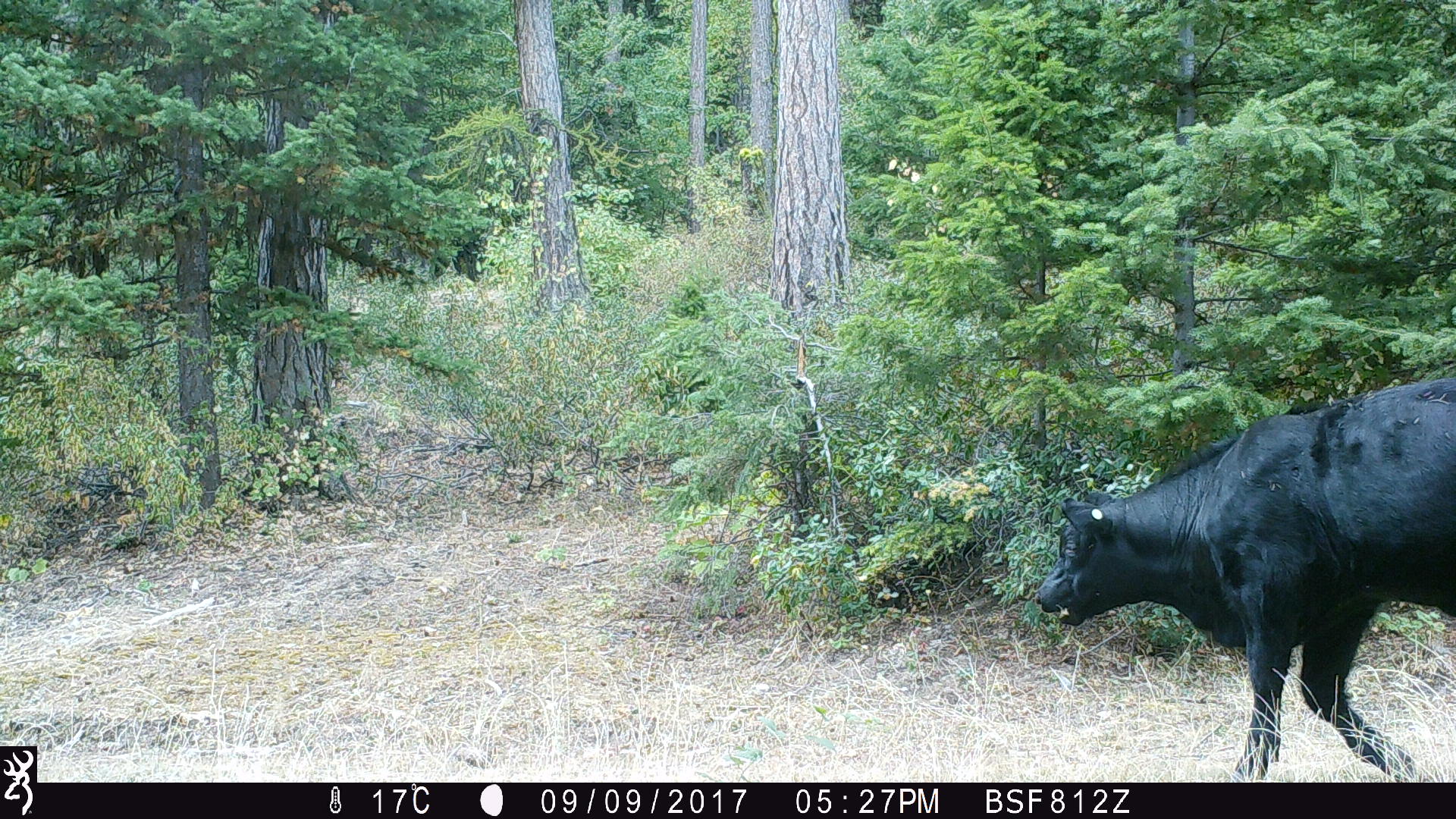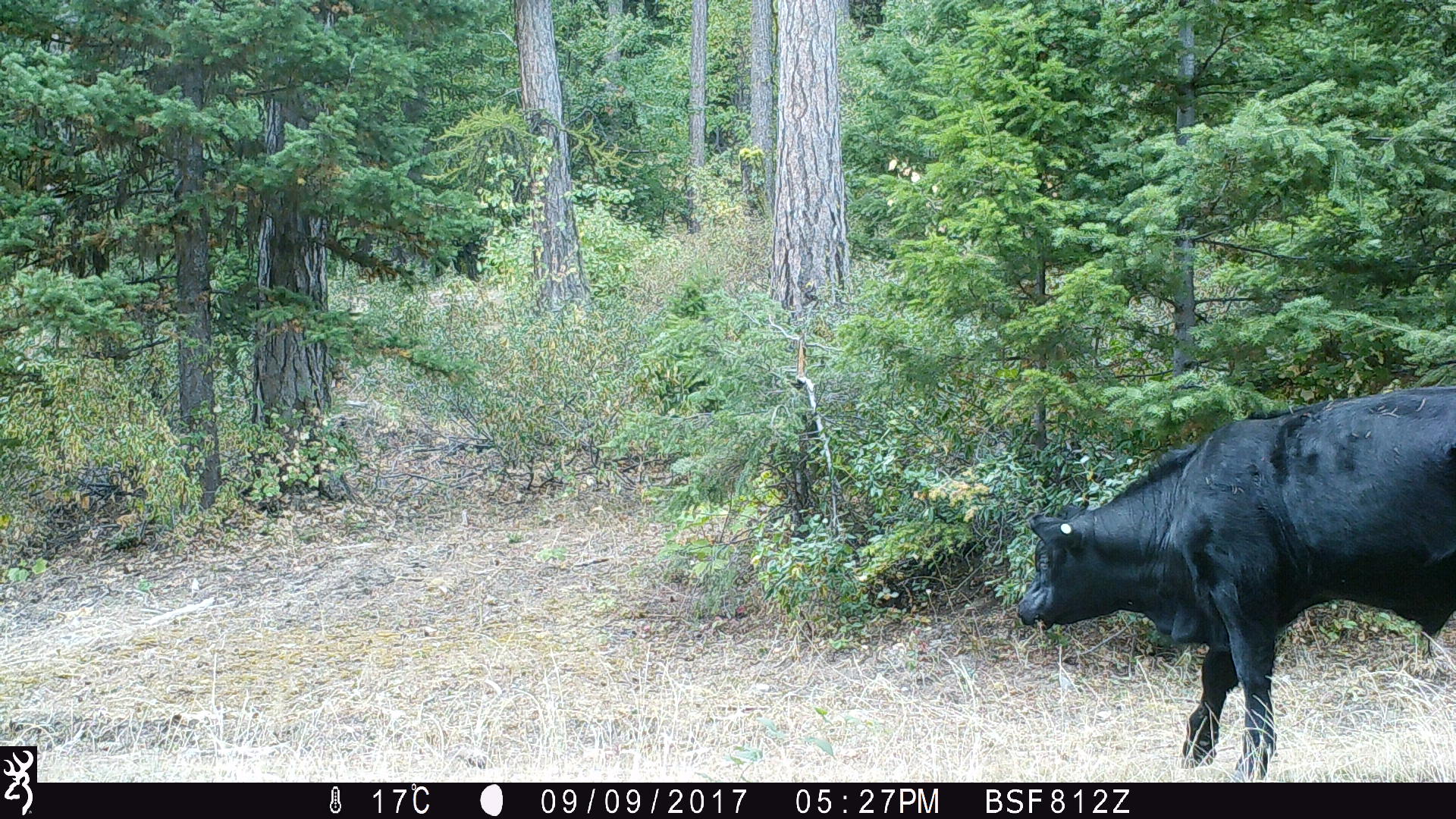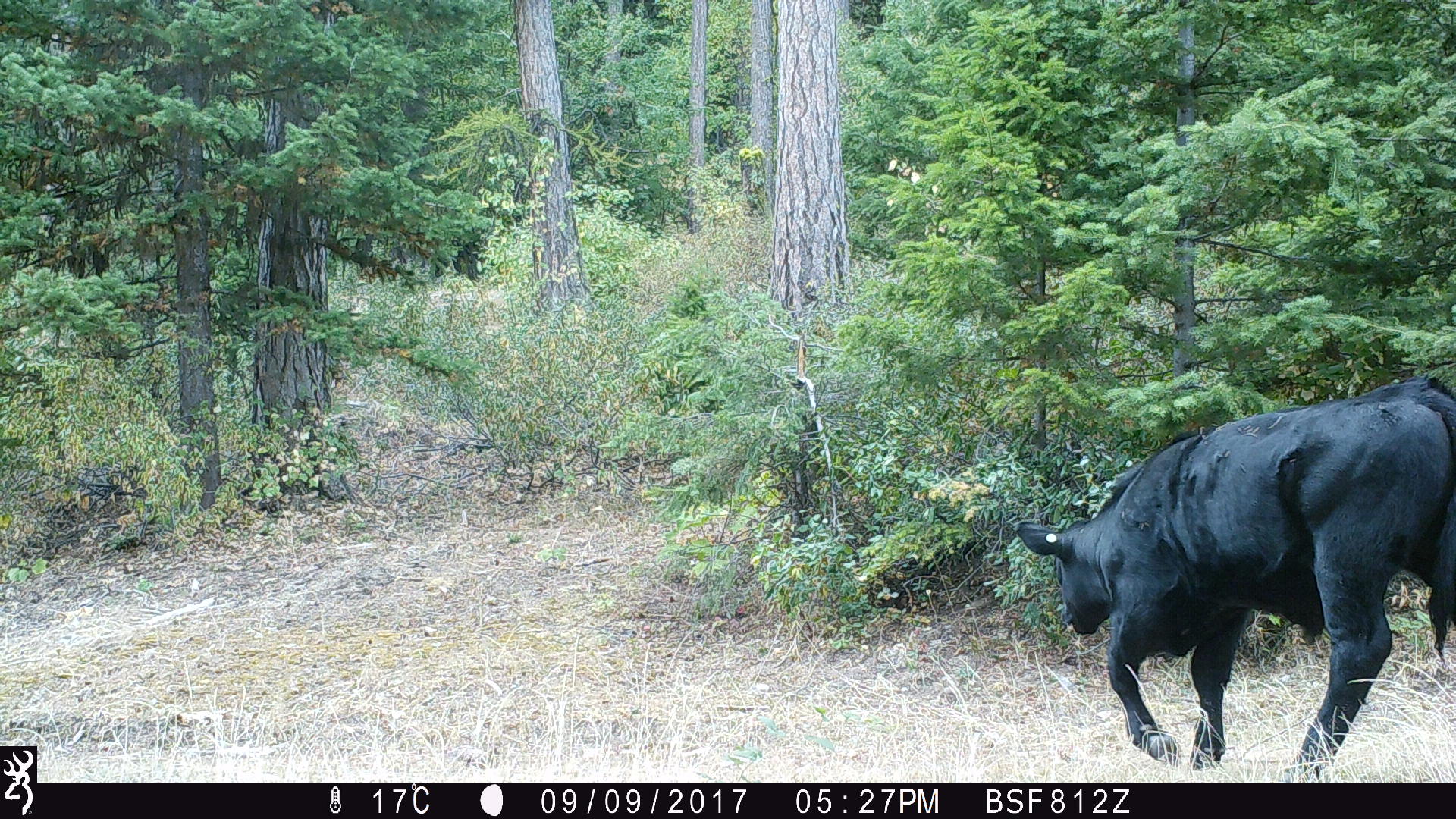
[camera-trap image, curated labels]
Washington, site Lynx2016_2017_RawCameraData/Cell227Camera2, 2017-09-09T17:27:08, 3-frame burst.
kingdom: Animalia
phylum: Chordata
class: Mammalia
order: Artiodactyla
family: Bovidae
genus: Bos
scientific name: Bos taurus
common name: domestic cattle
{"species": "domestic cattle (Bos taurus)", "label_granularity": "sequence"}